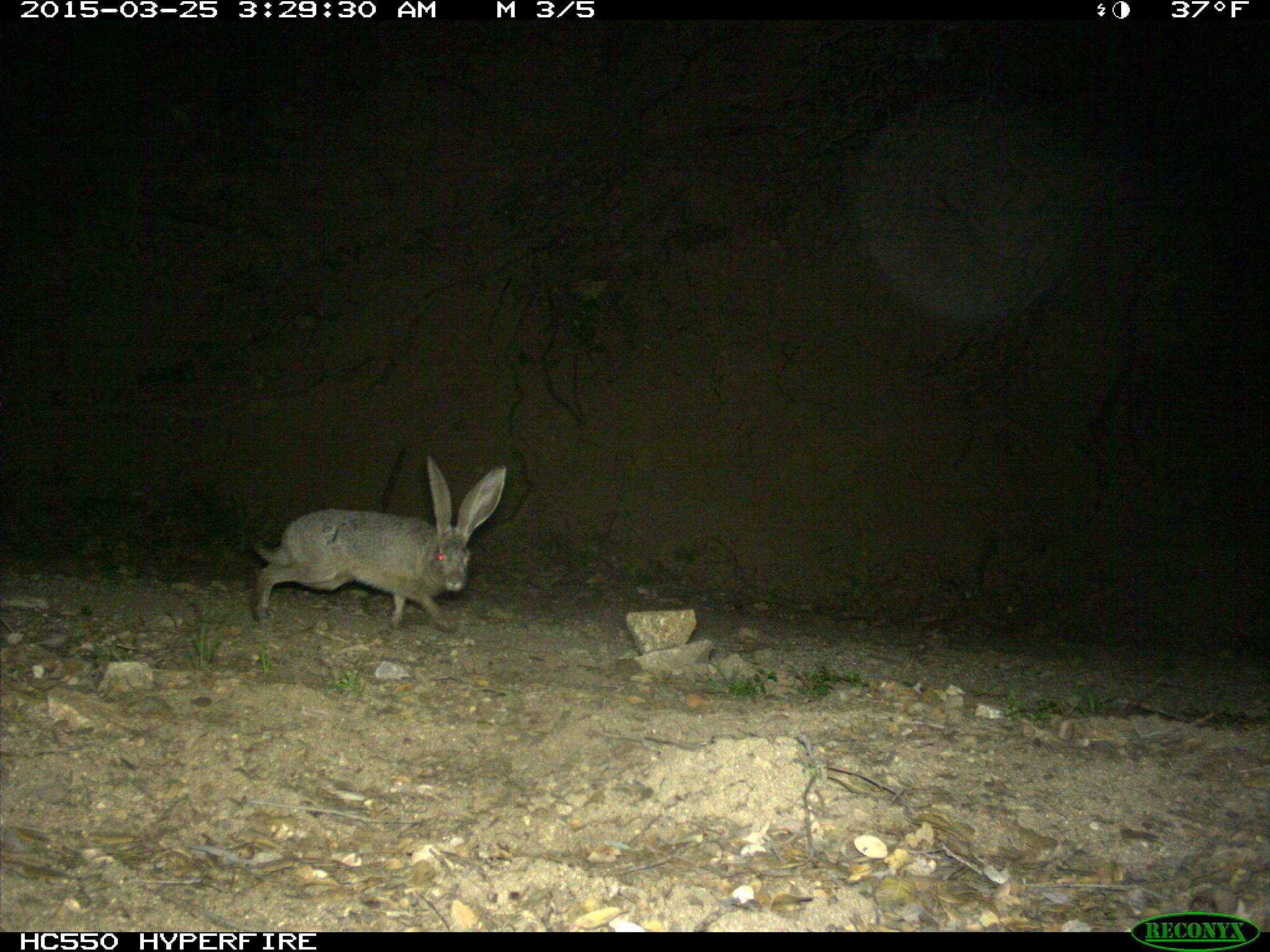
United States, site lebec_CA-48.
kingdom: Animalia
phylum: Chordata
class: Mammalia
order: Lagomorpha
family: Leporidae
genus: Lepus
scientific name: Lepus californicus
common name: black-tailed jackrabbit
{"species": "Lepus californicus (black-tailed jackrabbit)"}